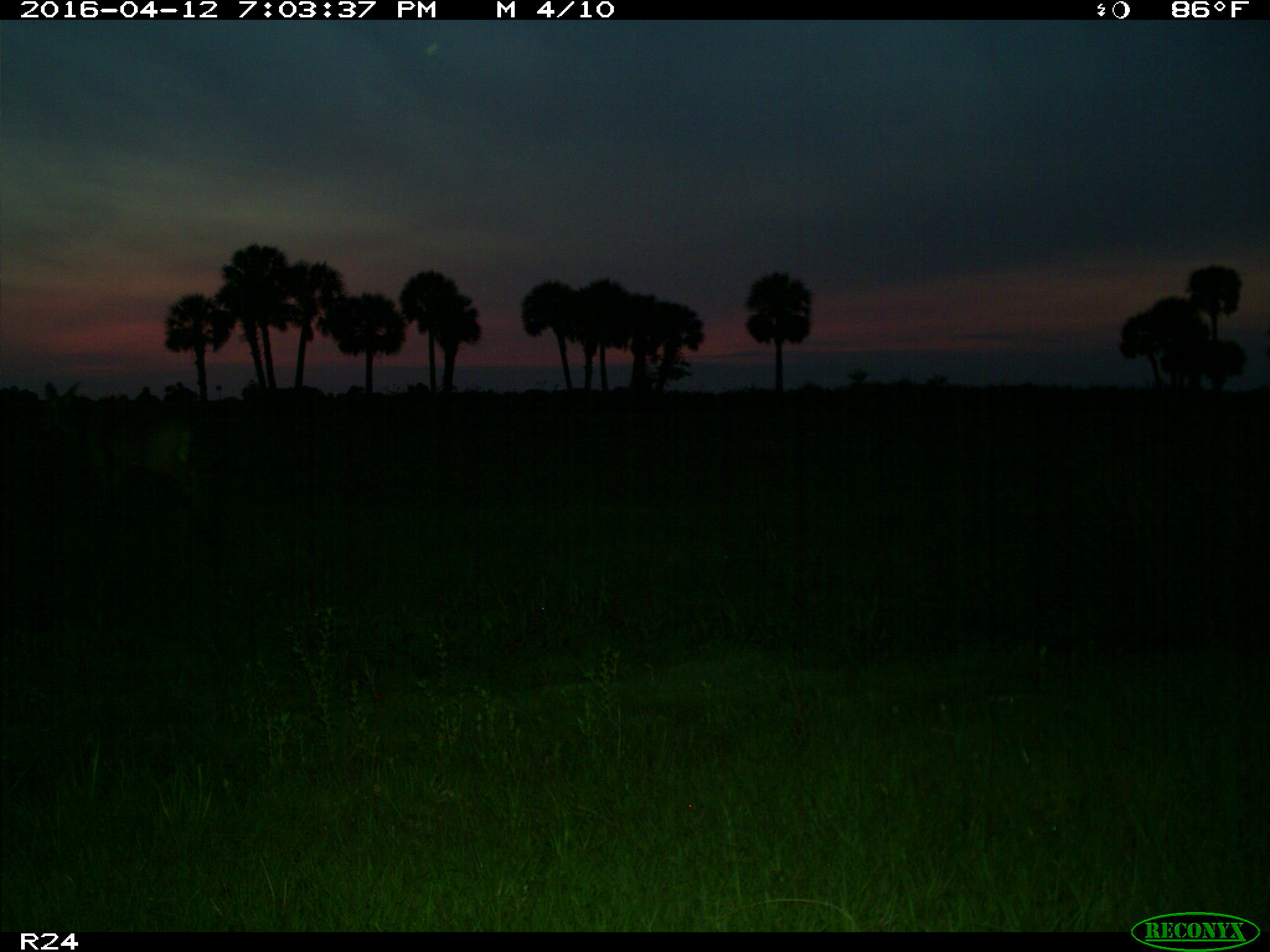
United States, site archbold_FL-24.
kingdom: Animalia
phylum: Chordata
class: Mammalia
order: Artiodactyla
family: Cervidae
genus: Odocoileus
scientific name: Odocoileus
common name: deer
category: unidentified deer